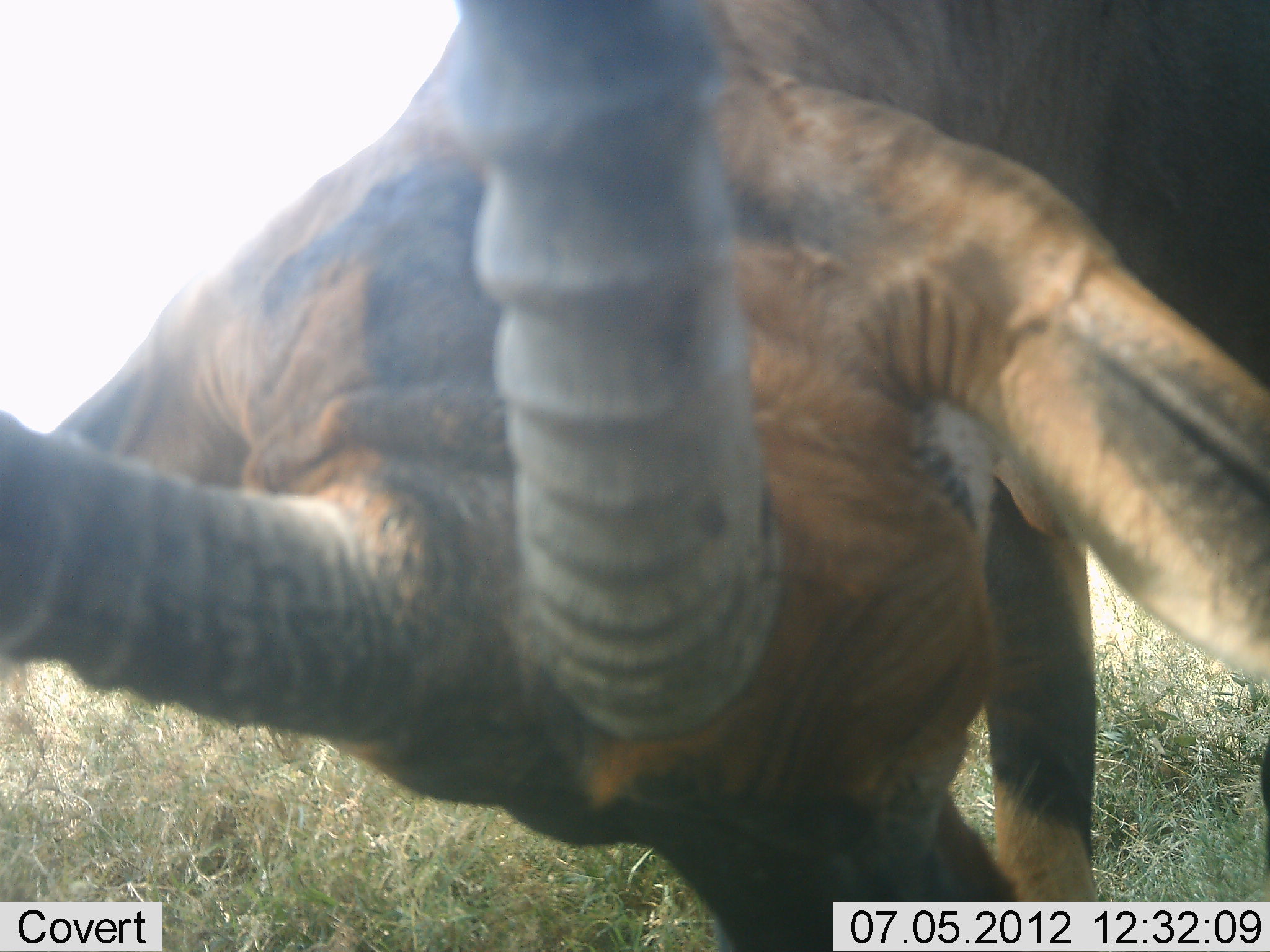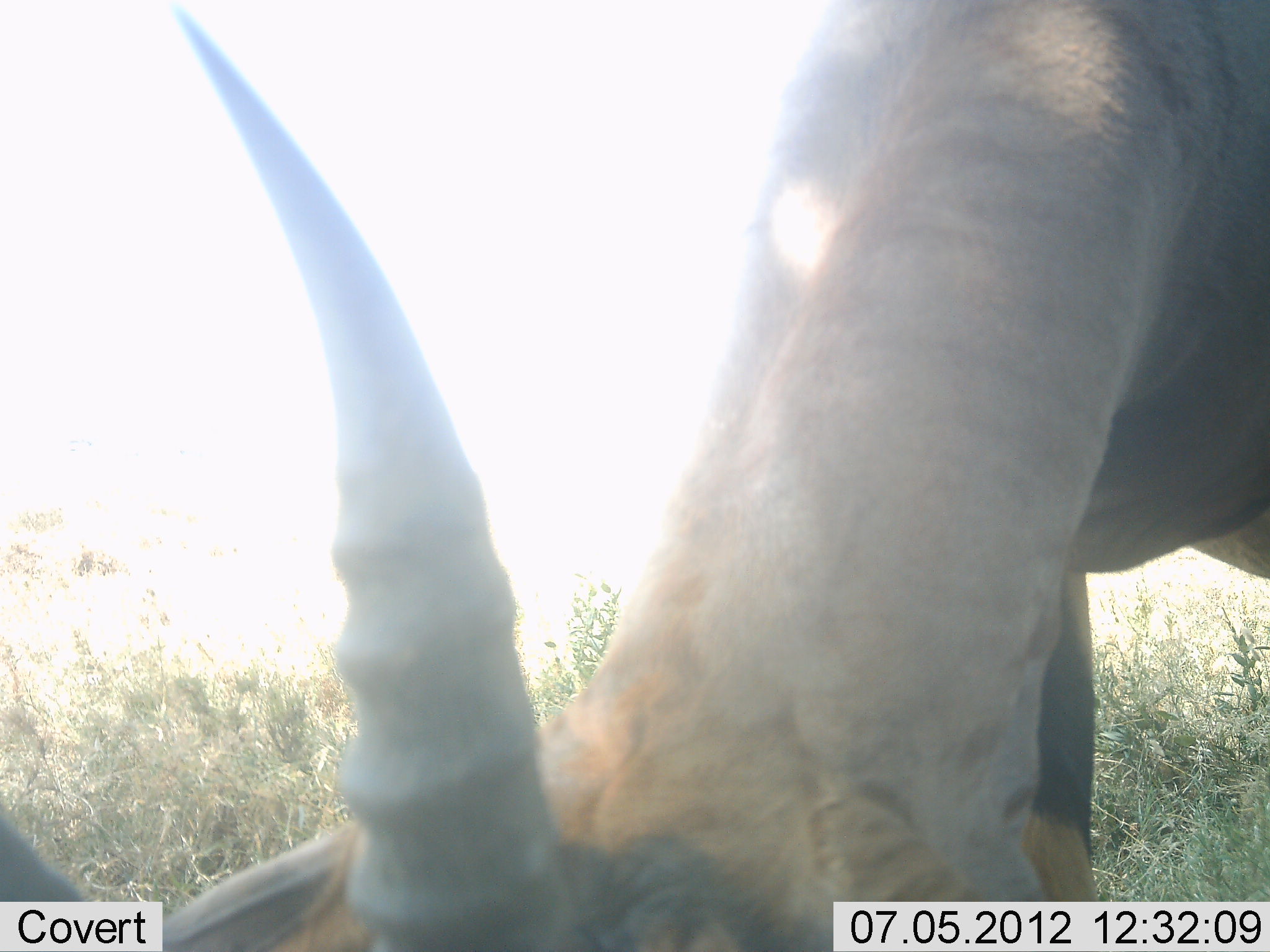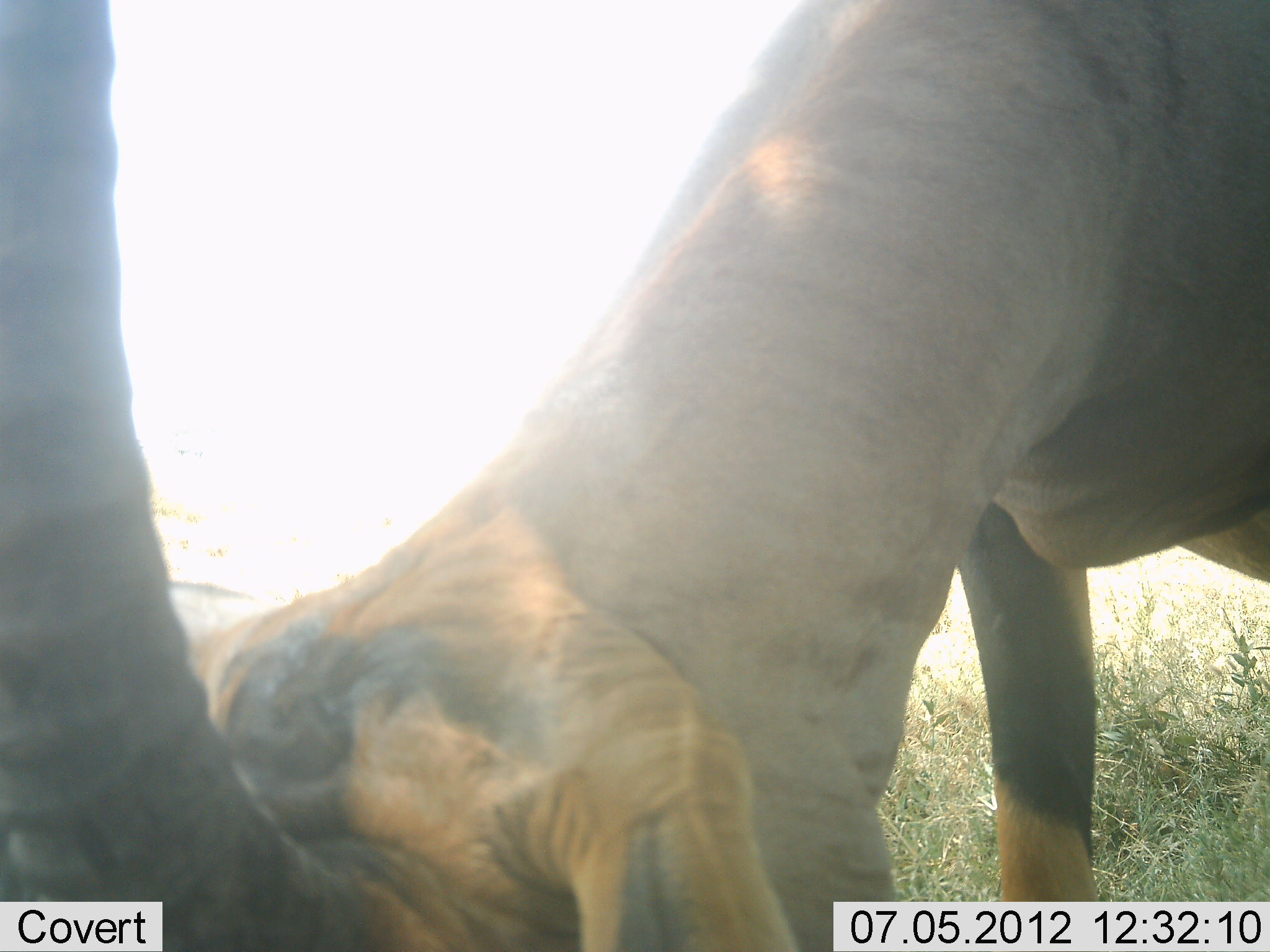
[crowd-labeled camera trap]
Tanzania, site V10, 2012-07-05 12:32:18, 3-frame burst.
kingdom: Animalia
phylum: Chordata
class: Mammalia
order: Artiodactyla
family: Bovidae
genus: Damaliscus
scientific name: Damaliscus lunatus jimela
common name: topi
Topi (Damaliscus lunatus jimela), count 1. Behavior (volunteer vote fractions): standing 30%, resting 0%, moving 10%, interacting 0%. Young present (vote fraction): 0%. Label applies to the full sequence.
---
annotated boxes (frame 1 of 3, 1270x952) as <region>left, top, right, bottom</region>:
animal: <region>0, 1, 1269, 952</region>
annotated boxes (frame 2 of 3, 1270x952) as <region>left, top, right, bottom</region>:
animal: <region>0, 1, 1269, 952</region>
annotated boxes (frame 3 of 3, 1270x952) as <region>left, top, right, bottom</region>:
animal: <region>0, 1, 1269, 952</region>